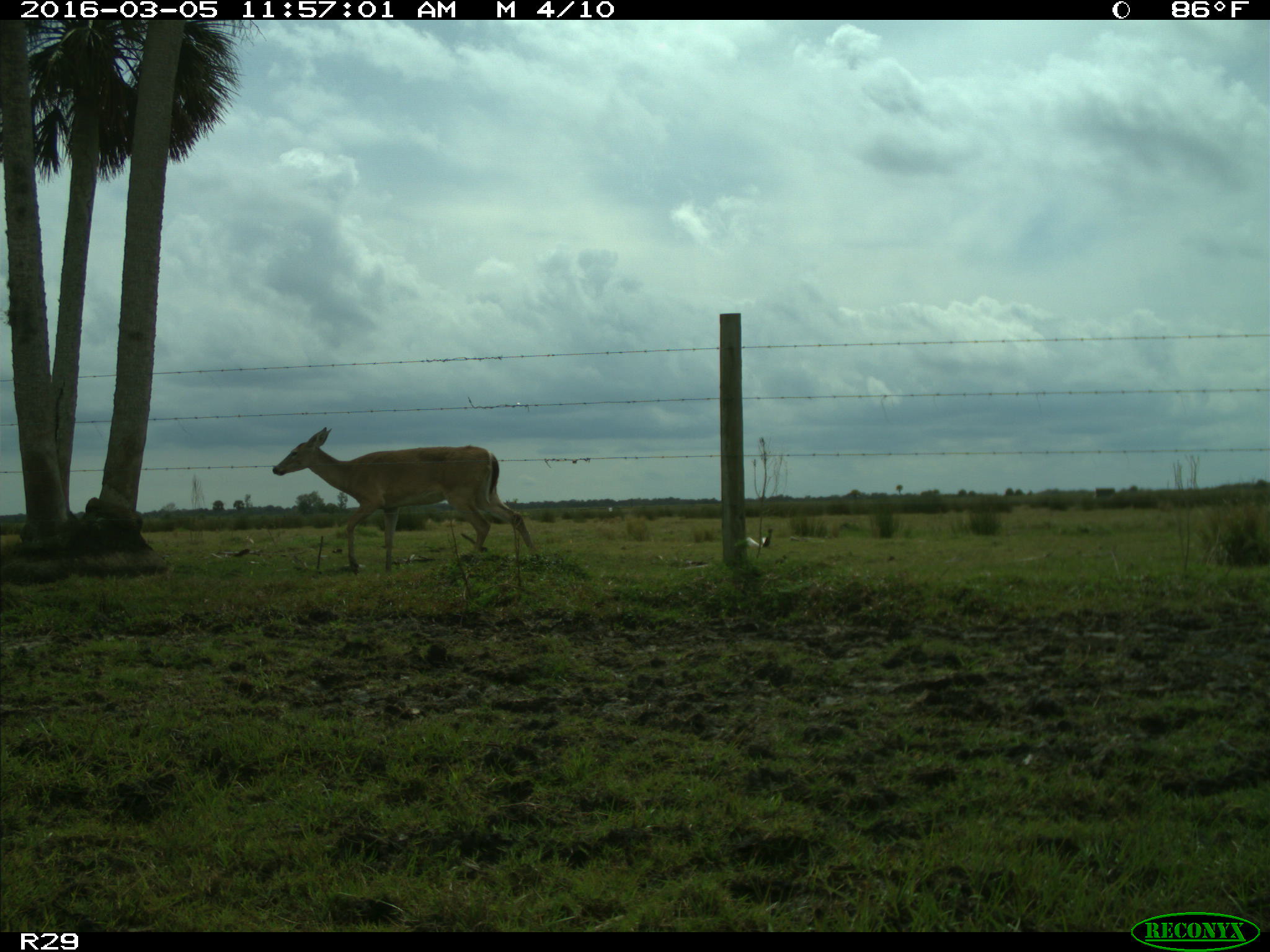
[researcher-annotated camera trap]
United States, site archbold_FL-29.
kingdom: Animalia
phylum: Chordata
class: Mammalia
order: Artiodactyla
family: Cervidae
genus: Odocoileus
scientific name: Odocoileus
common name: deer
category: unidentified deer